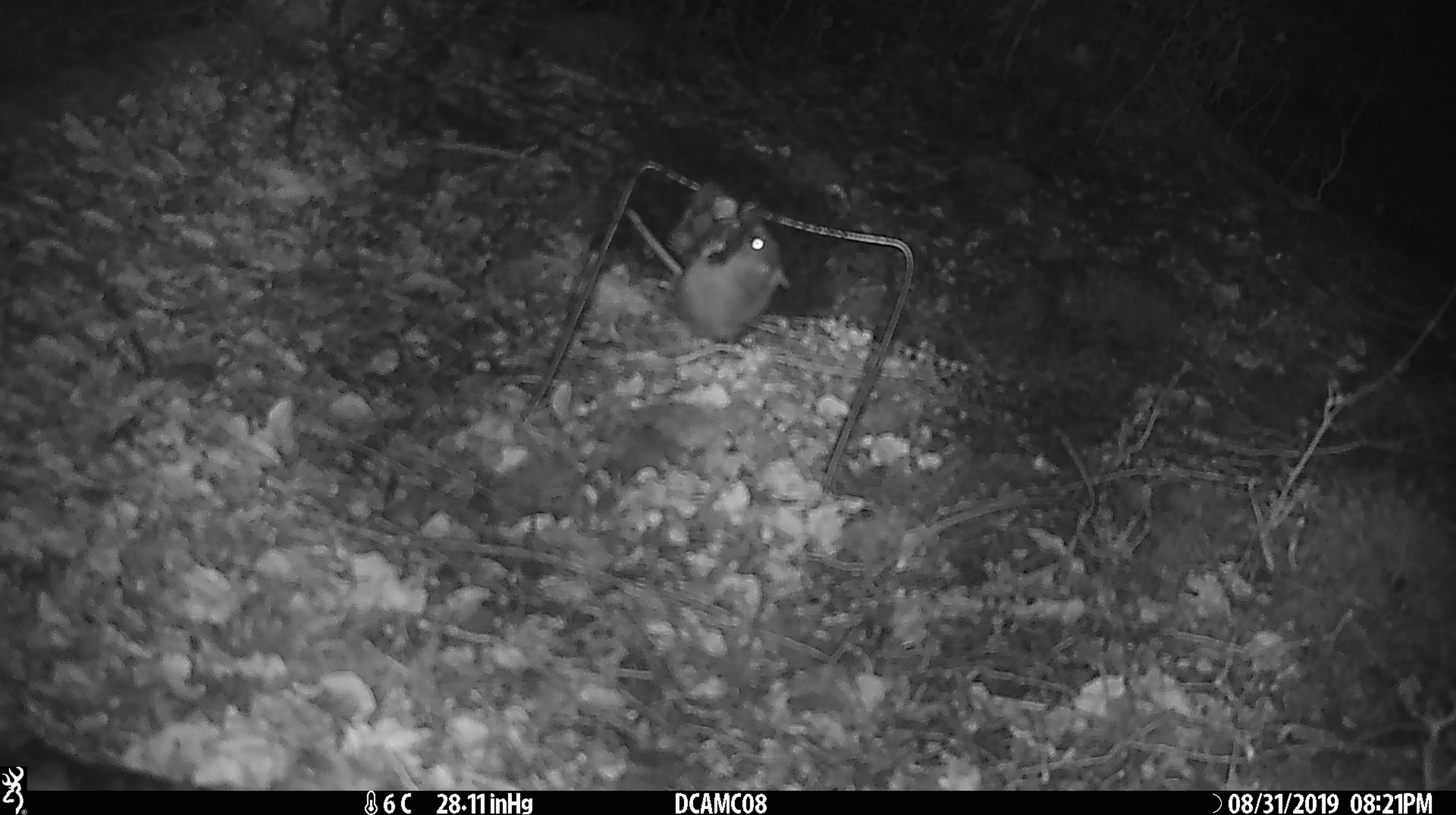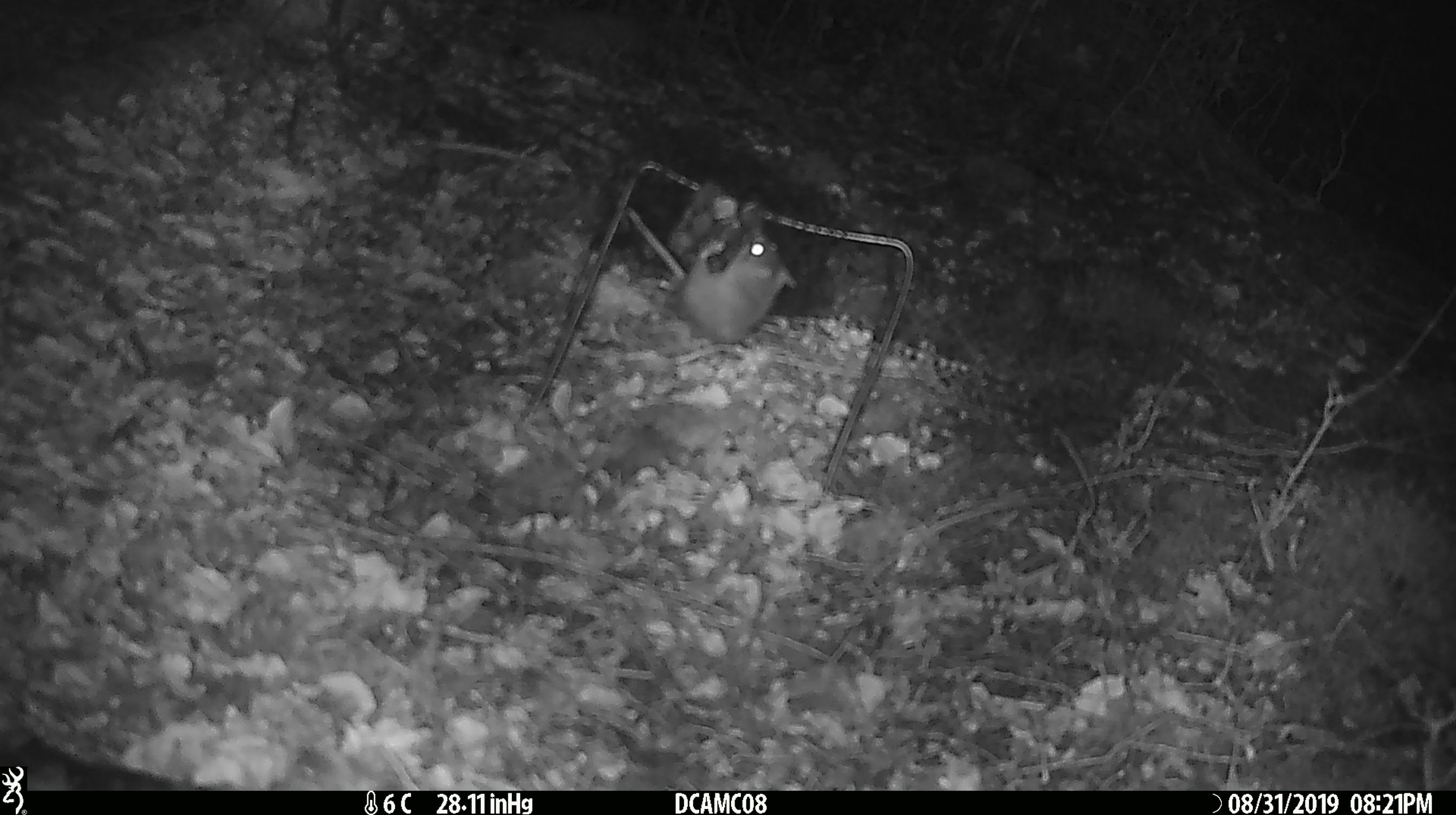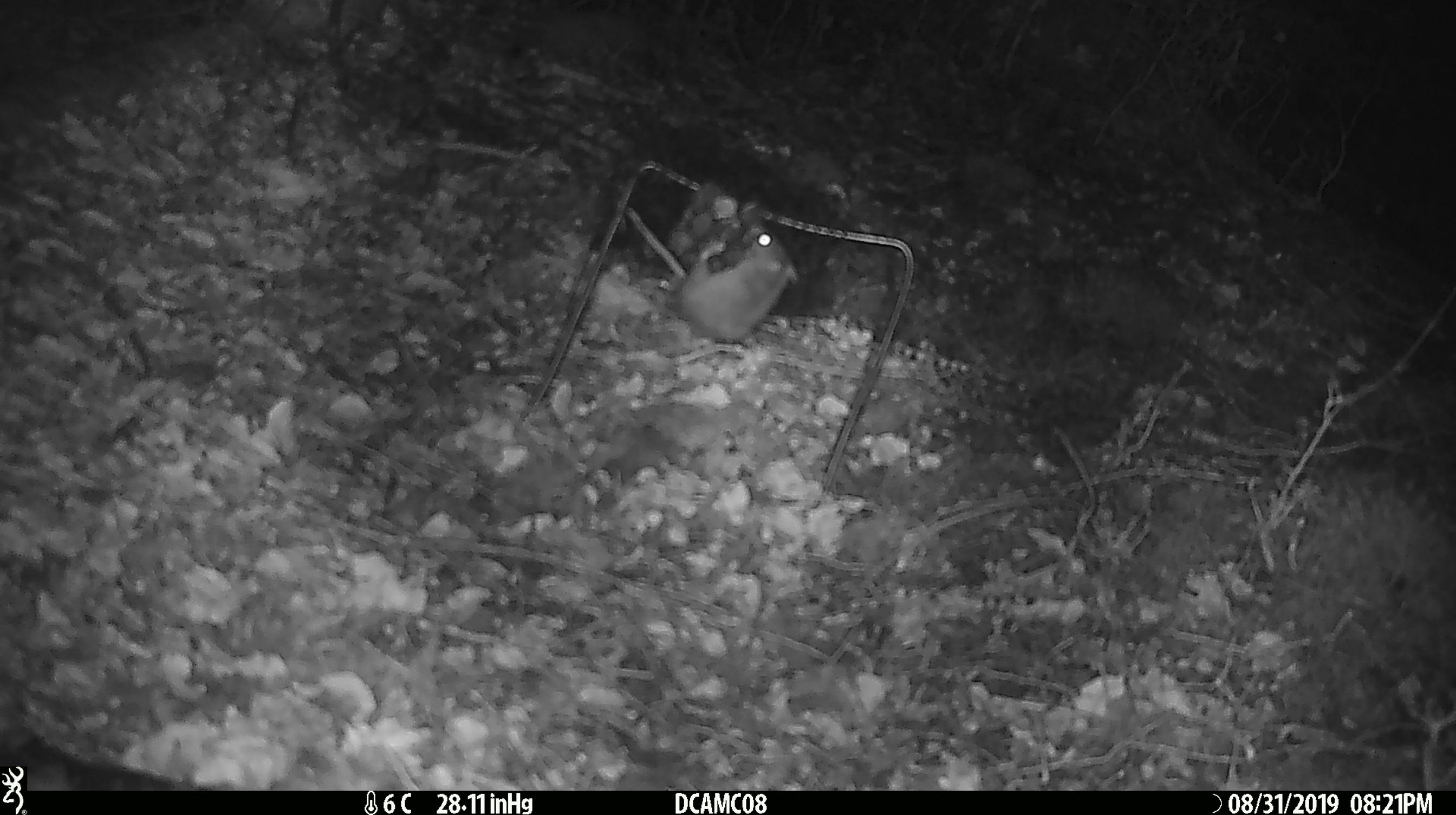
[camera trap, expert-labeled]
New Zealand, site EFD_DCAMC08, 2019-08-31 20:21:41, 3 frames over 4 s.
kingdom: Animalia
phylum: Chordata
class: Mammalia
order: Rodentia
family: Muridae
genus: Mus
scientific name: Mus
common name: mouse